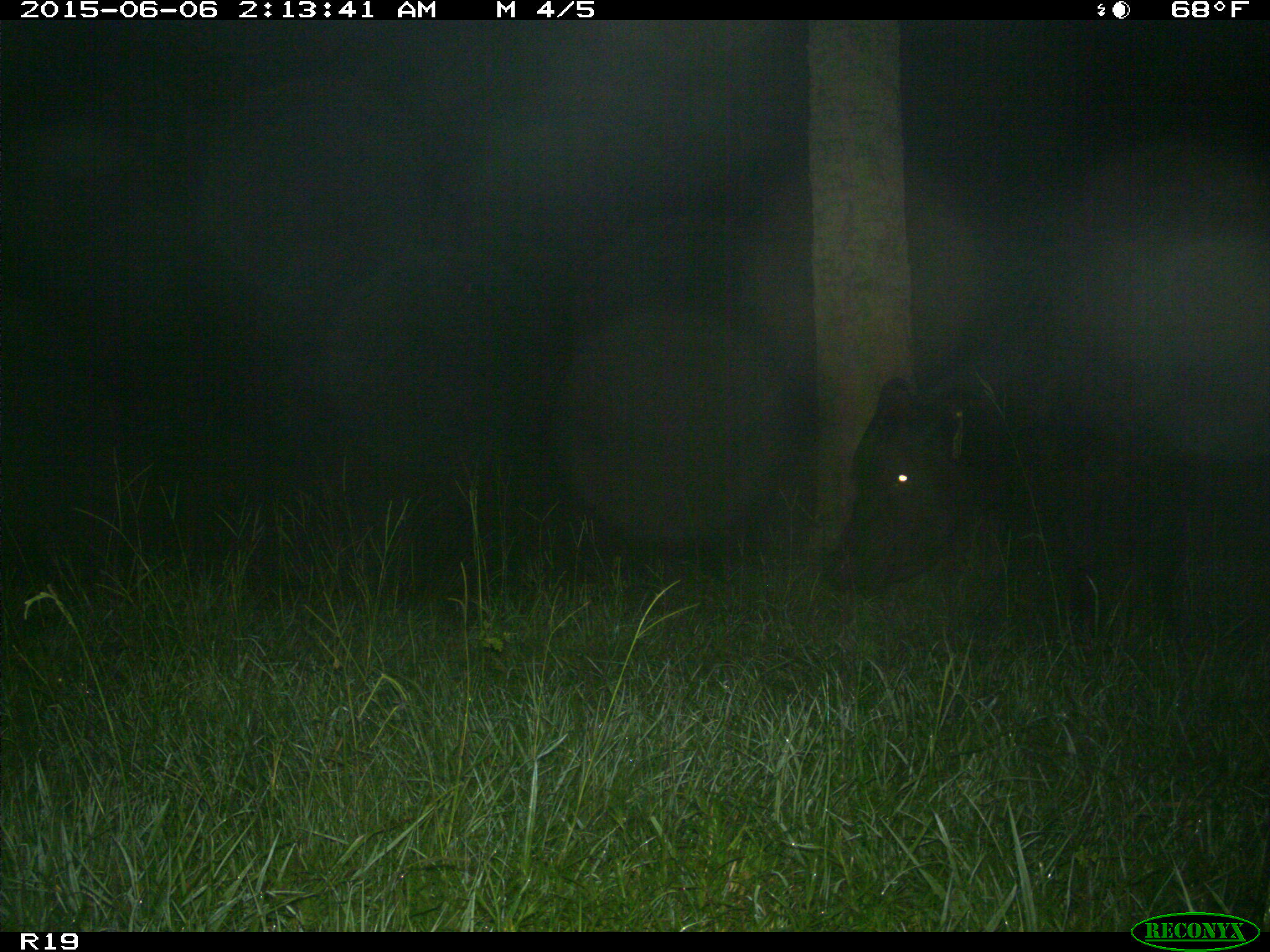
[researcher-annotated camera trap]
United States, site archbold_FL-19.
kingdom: Animalia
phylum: Chordata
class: Mammalia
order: Artiodactyla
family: Bovidae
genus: Bos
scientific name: Bos taurus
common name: domestic cow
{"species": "Bos taurus (domestic cow)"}